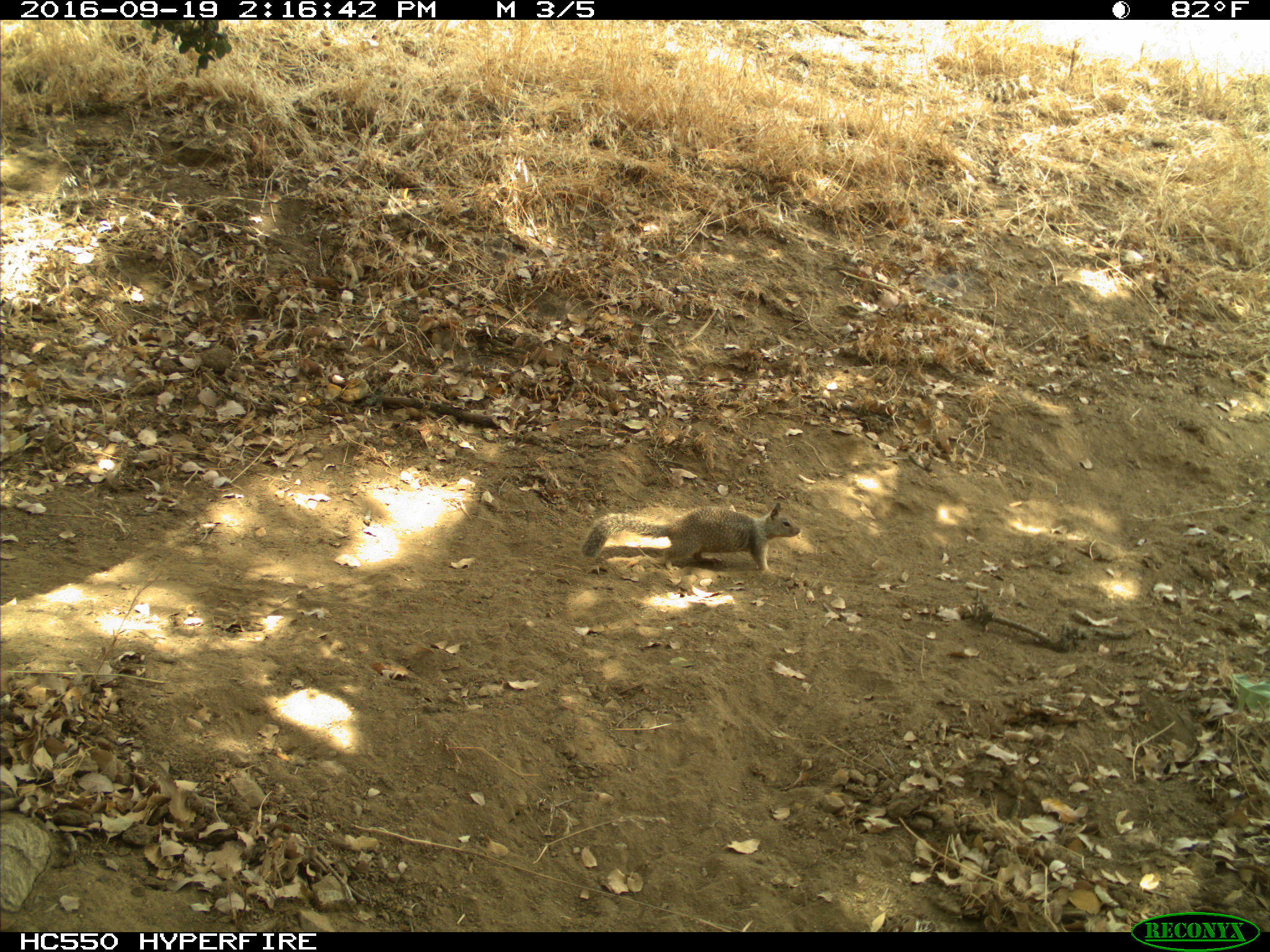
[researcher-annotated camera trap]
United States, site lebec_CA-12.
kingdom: Animalia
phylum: Chordata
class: Mammalia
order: Rodentia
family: Sciuridae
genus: Otospermophilus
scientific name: Otospermophilus beecheyi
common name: california ground squirrel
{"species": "Otospermophilus beecheyi (california ground squirrel)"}